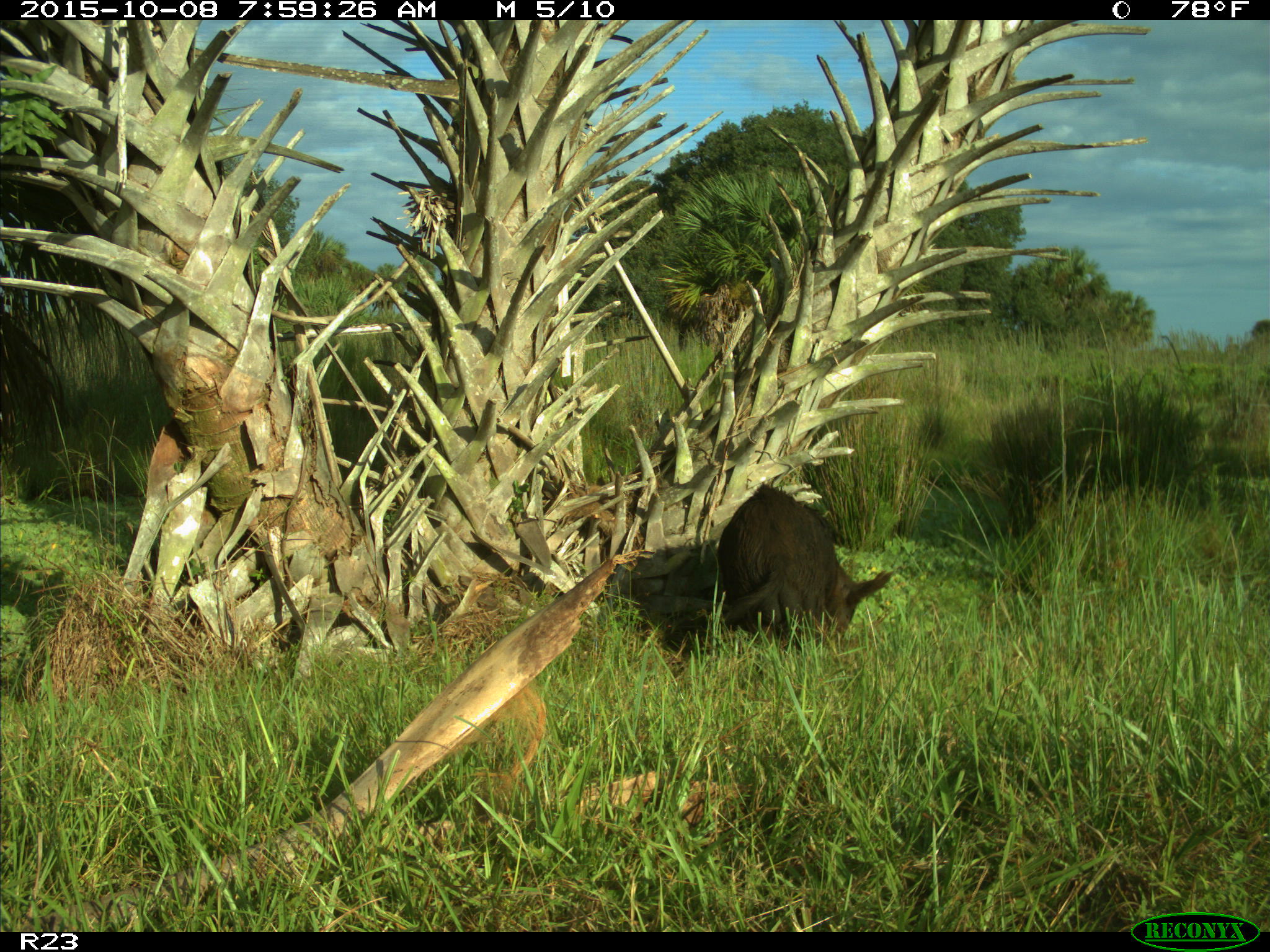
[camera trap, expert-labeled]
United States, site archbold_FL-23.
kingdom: Animalia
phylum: Chordata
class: Mammalia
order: Artiodactyla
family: Suidae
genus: Sus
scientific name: Sus scrofa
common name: wild boar